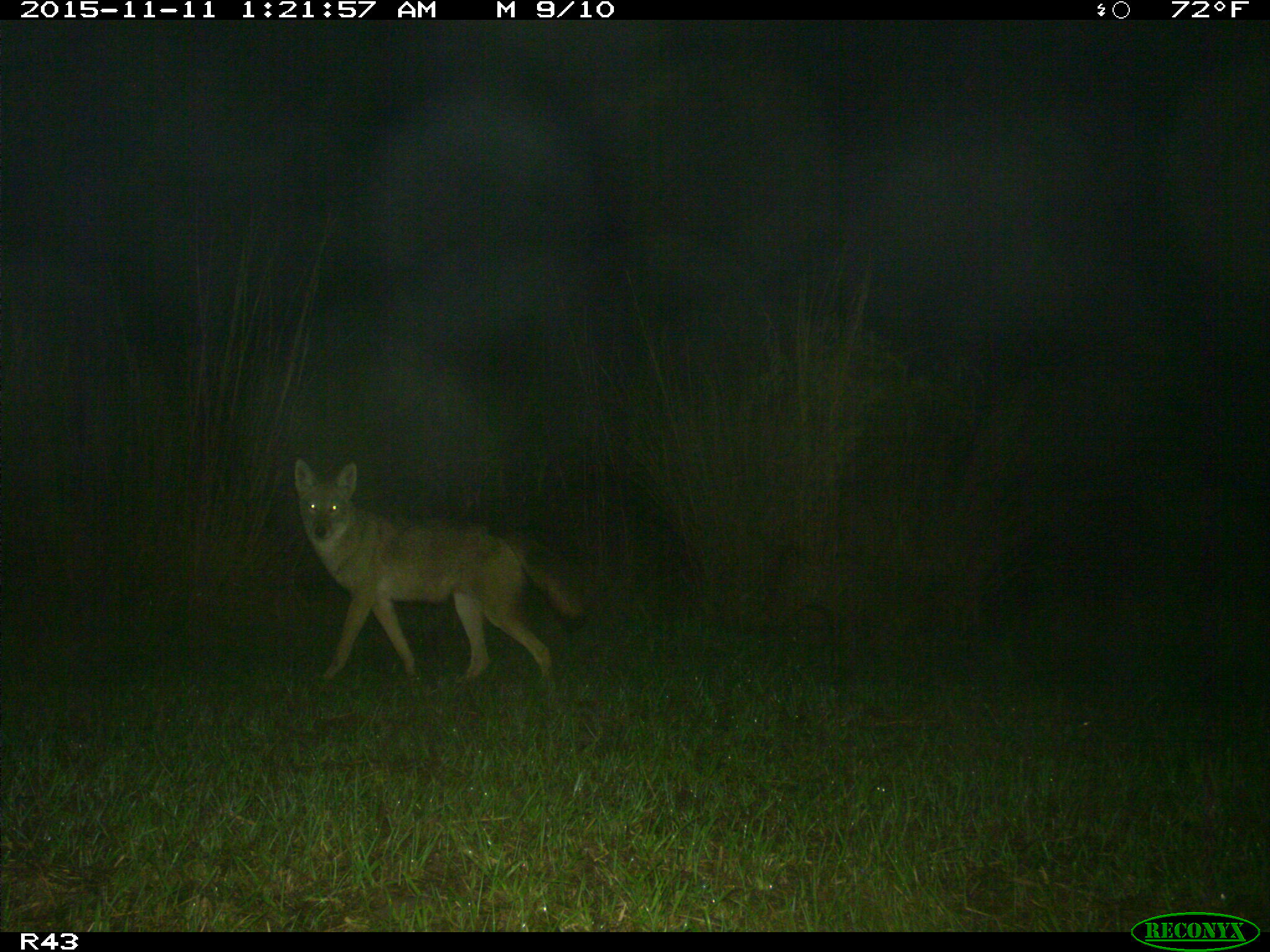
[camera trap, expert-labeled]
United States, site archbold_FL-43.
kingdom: Animalia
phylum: Chordata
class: Mammalia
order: Carnivora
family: Canidae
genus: Canis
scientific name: Canis latrans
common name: coyote